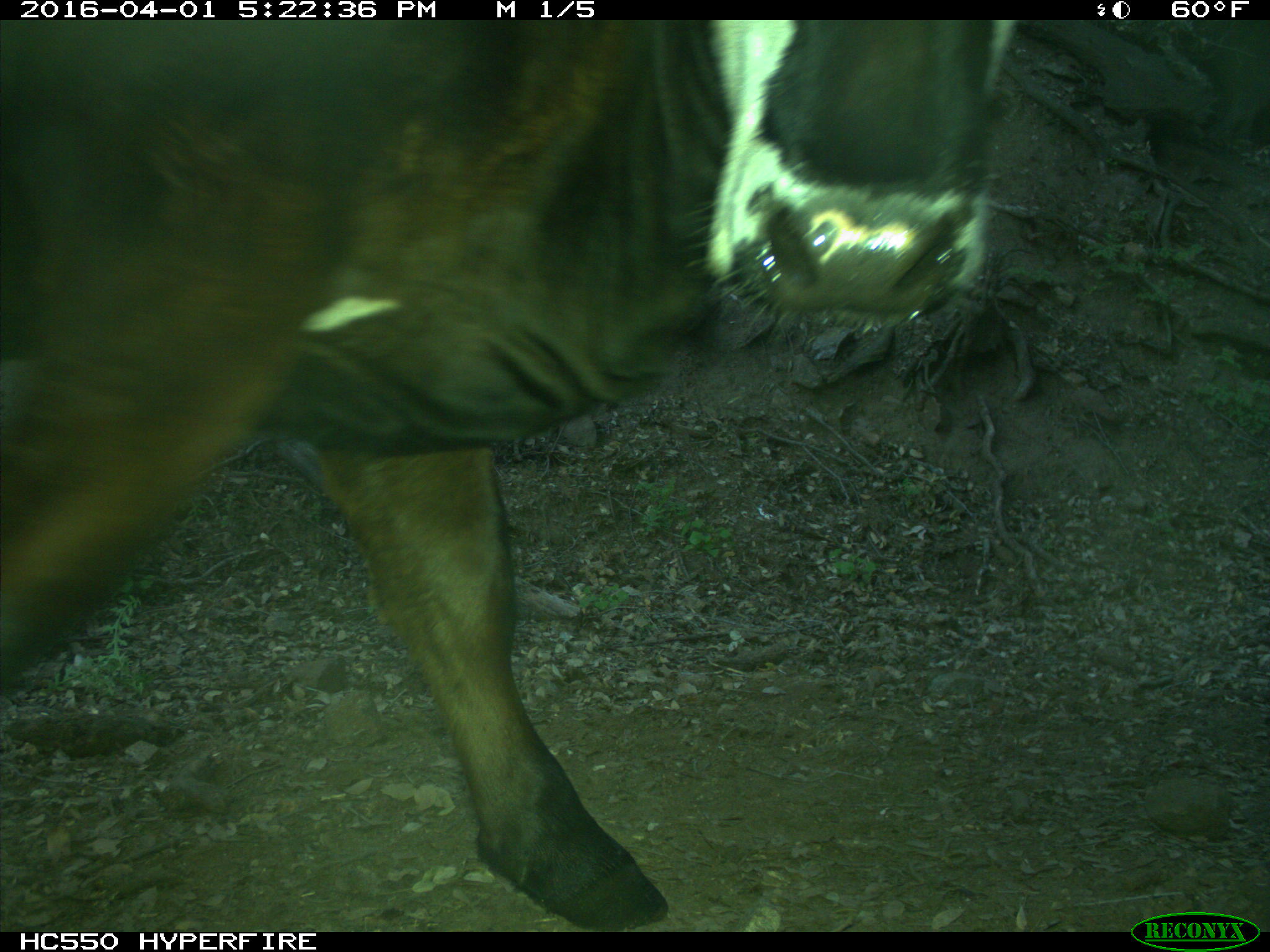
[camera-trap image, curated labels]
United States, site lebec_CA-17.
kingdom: Animalia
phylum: Chordata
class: Mammalia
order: Artiodactyla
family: Bovidae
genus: Bos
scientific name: Bos taurus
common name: domestic cow